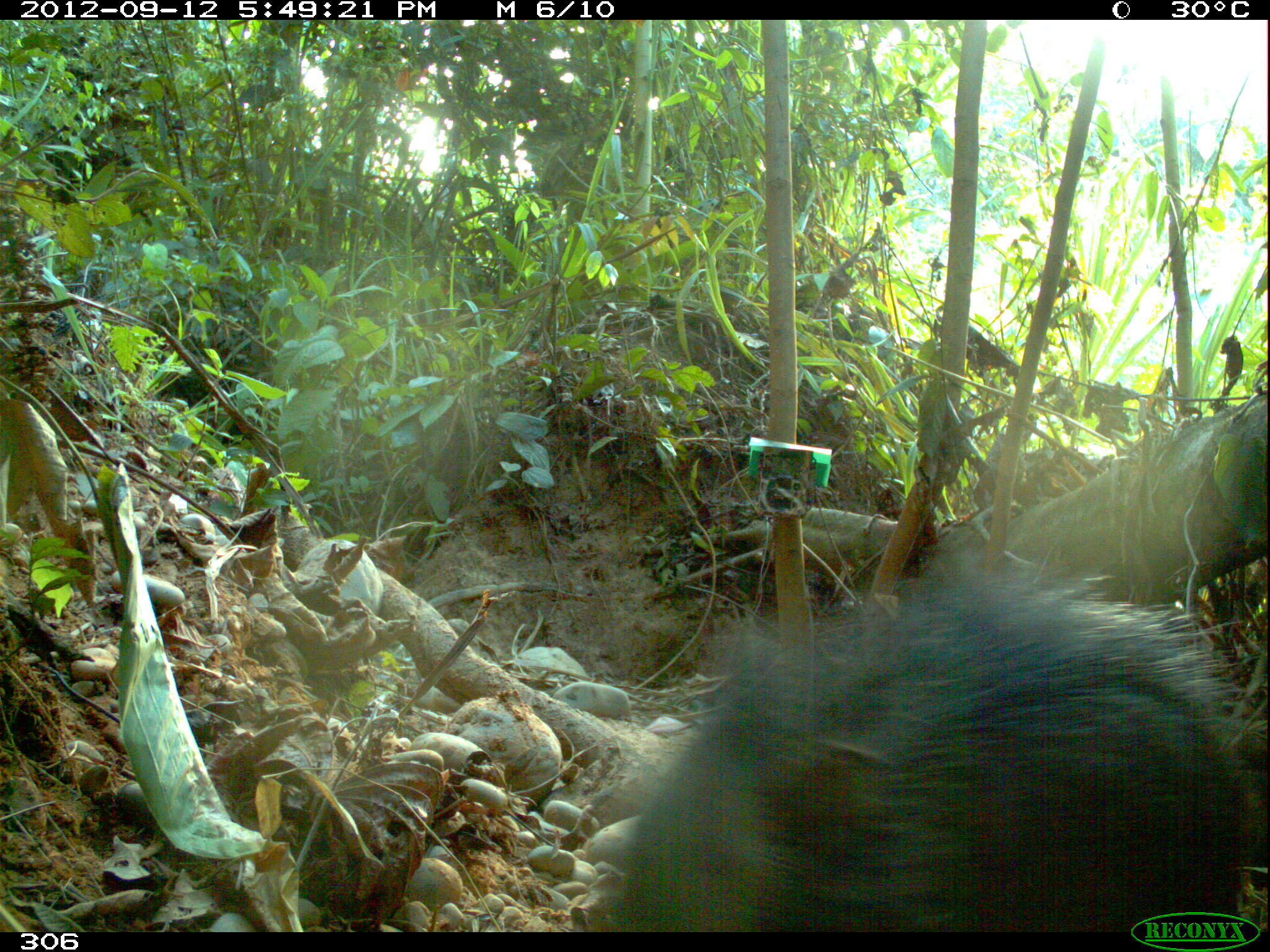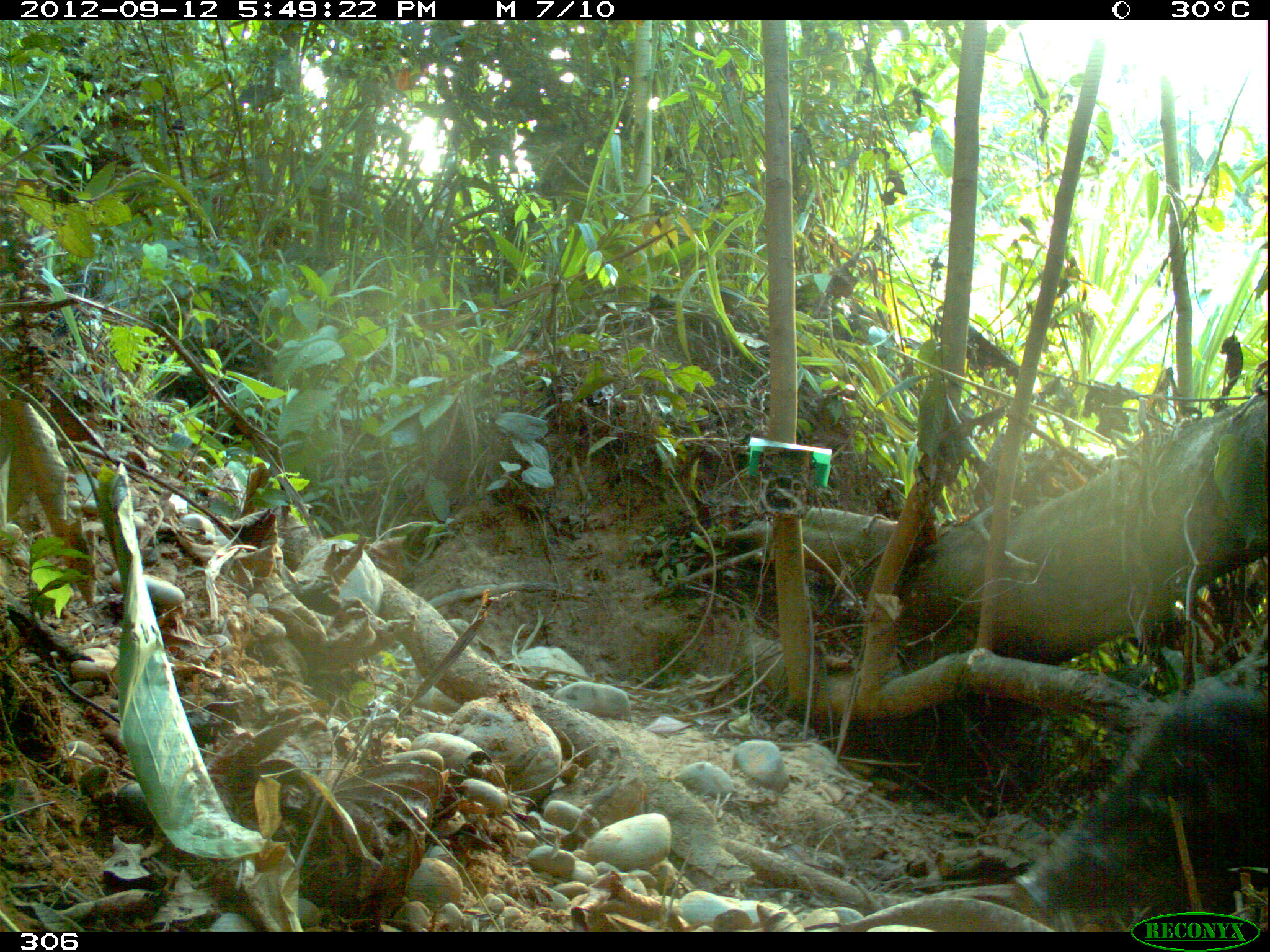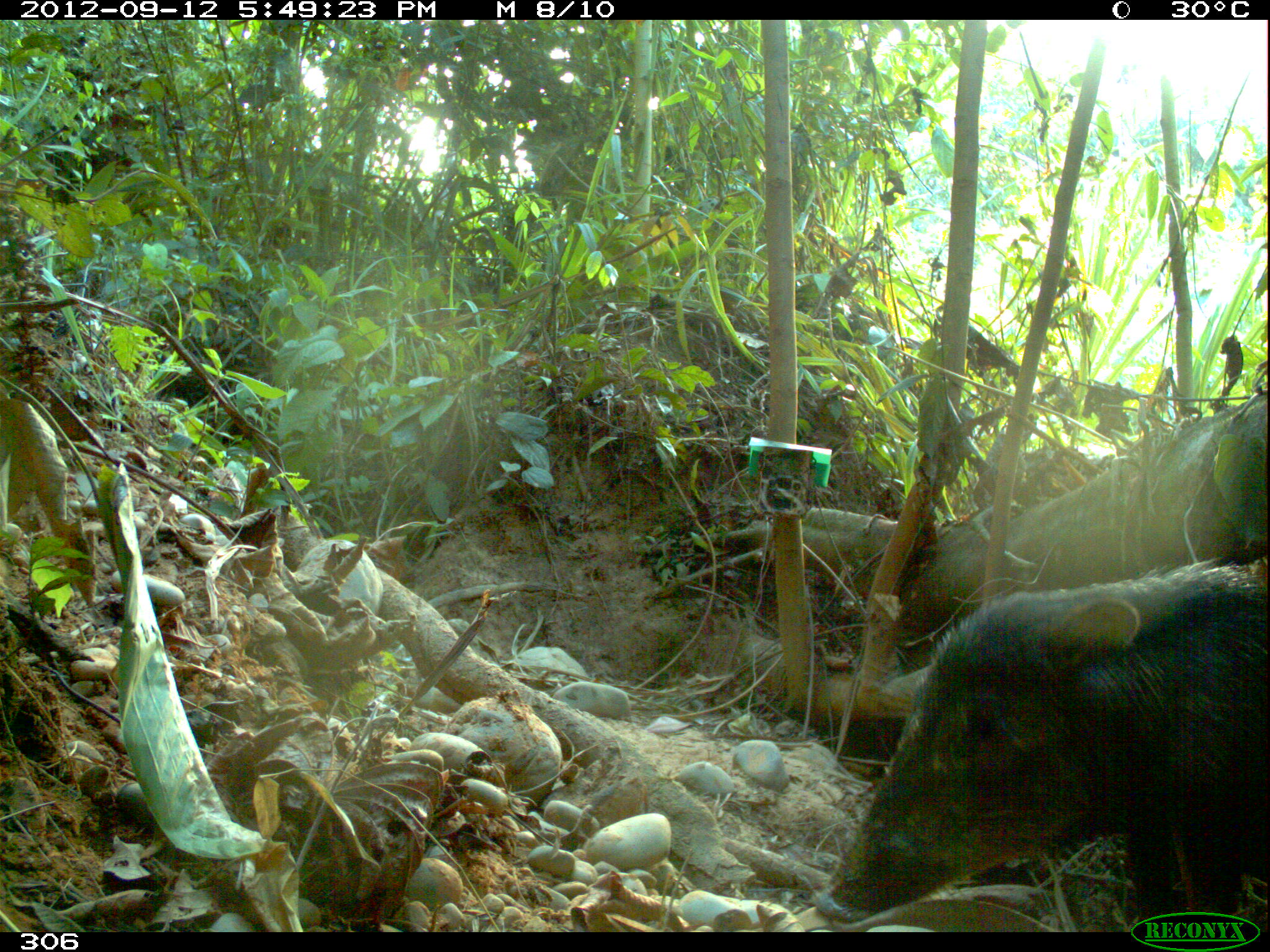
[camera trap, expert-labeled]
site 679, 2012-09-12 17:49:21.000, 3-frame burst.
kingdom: Animalia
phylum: Chordata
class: Mammalia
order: Artiodactyla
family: Tayassuidae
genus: Tayassu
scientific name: Tayassu pecari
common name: white-lipped peccary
Tayassu pecari (white-lipped peccary).